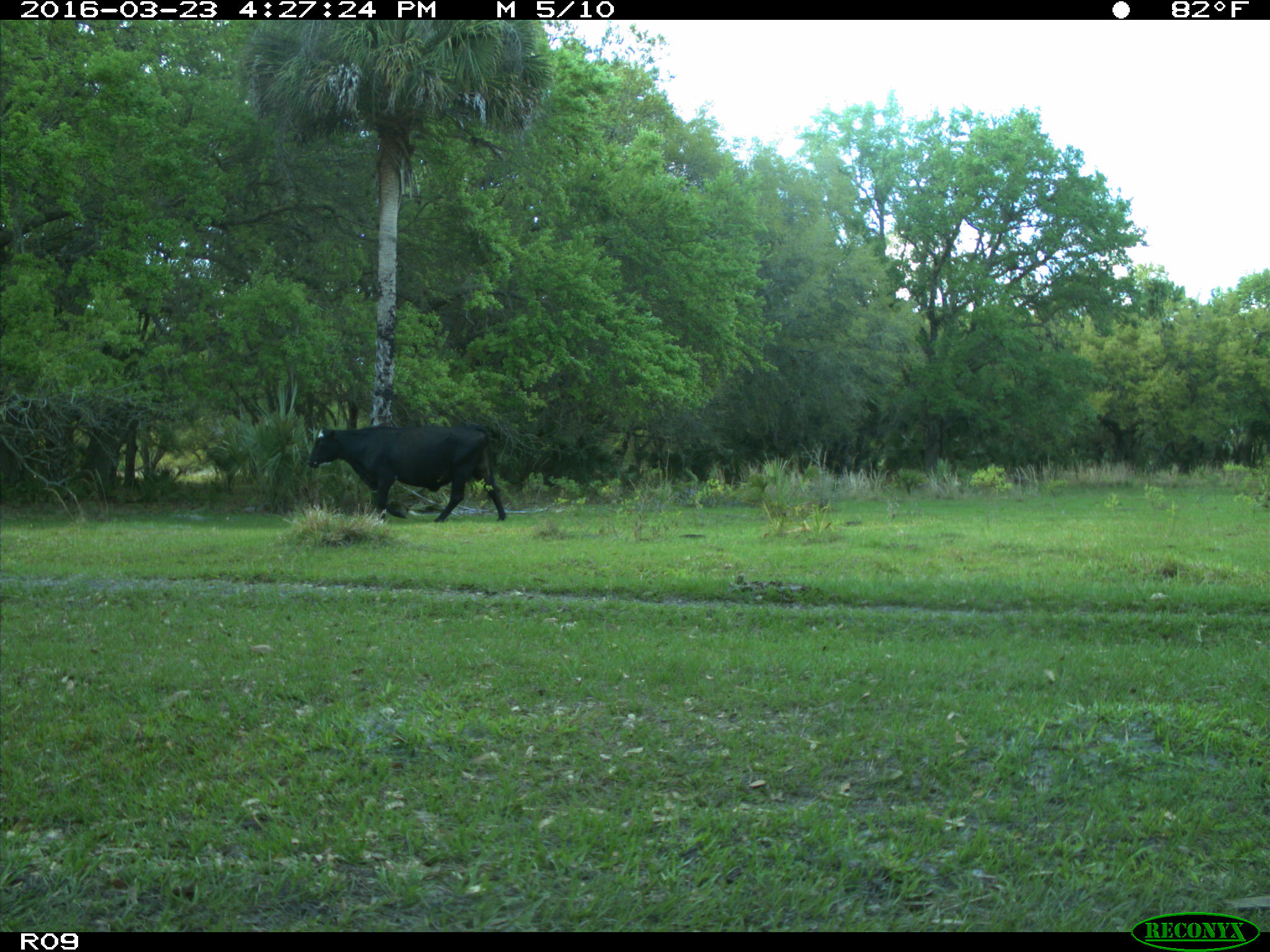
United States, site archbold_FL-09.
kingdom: Animalia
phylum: Chordata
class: Mammalia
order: Artiodactyla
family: Bovidae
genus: Bos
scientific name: Bos taurus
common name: domestic cow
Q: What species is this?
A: Bos taurus (domestic cow).